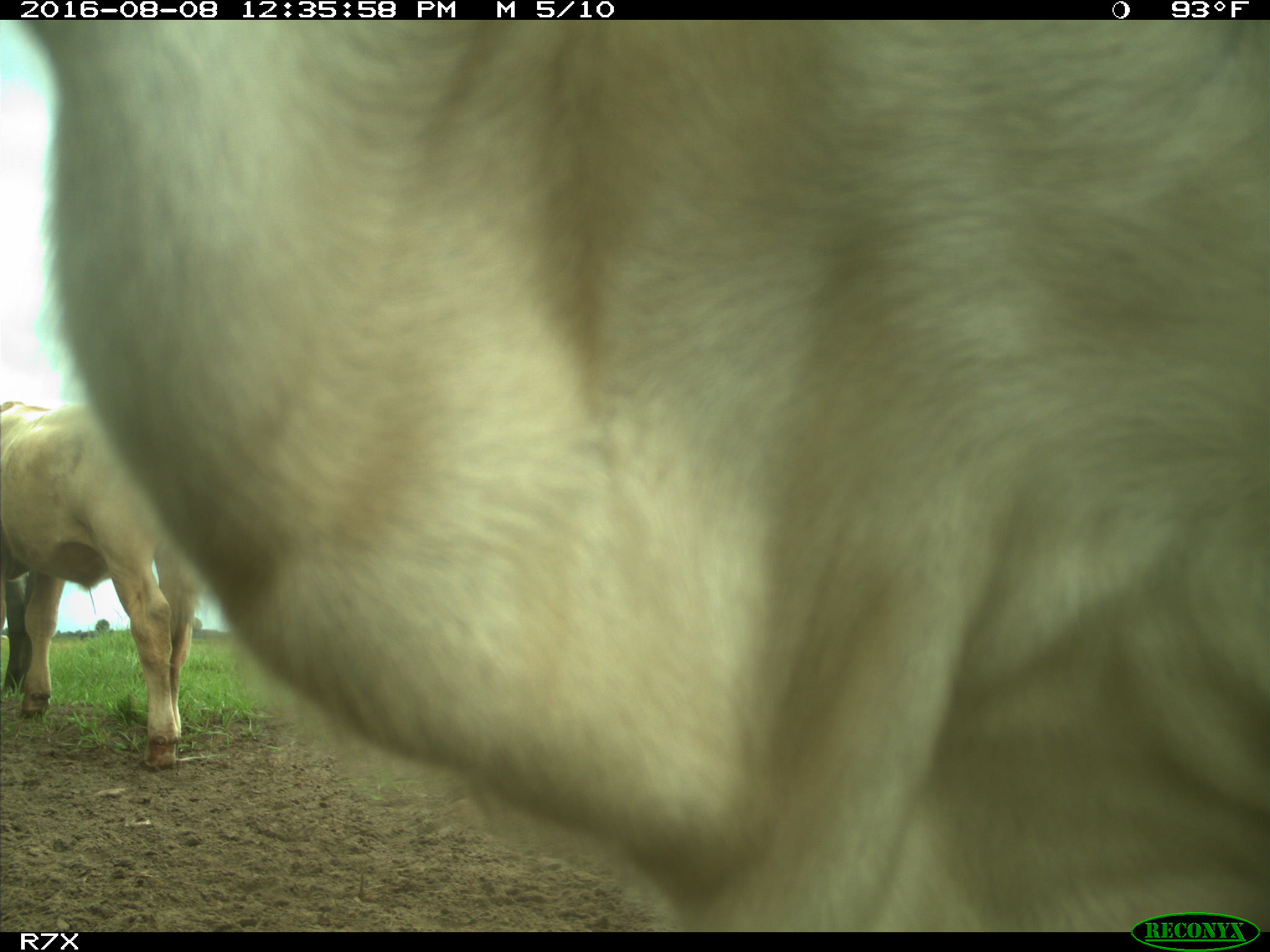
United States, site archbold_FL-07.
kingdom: Animalia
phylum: Chordata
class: Mammalia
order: Artiodactyla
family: Bovidae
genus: Bos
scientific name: Bos taurus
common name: domestic cow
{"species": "Bos taurus (domestic cow)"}